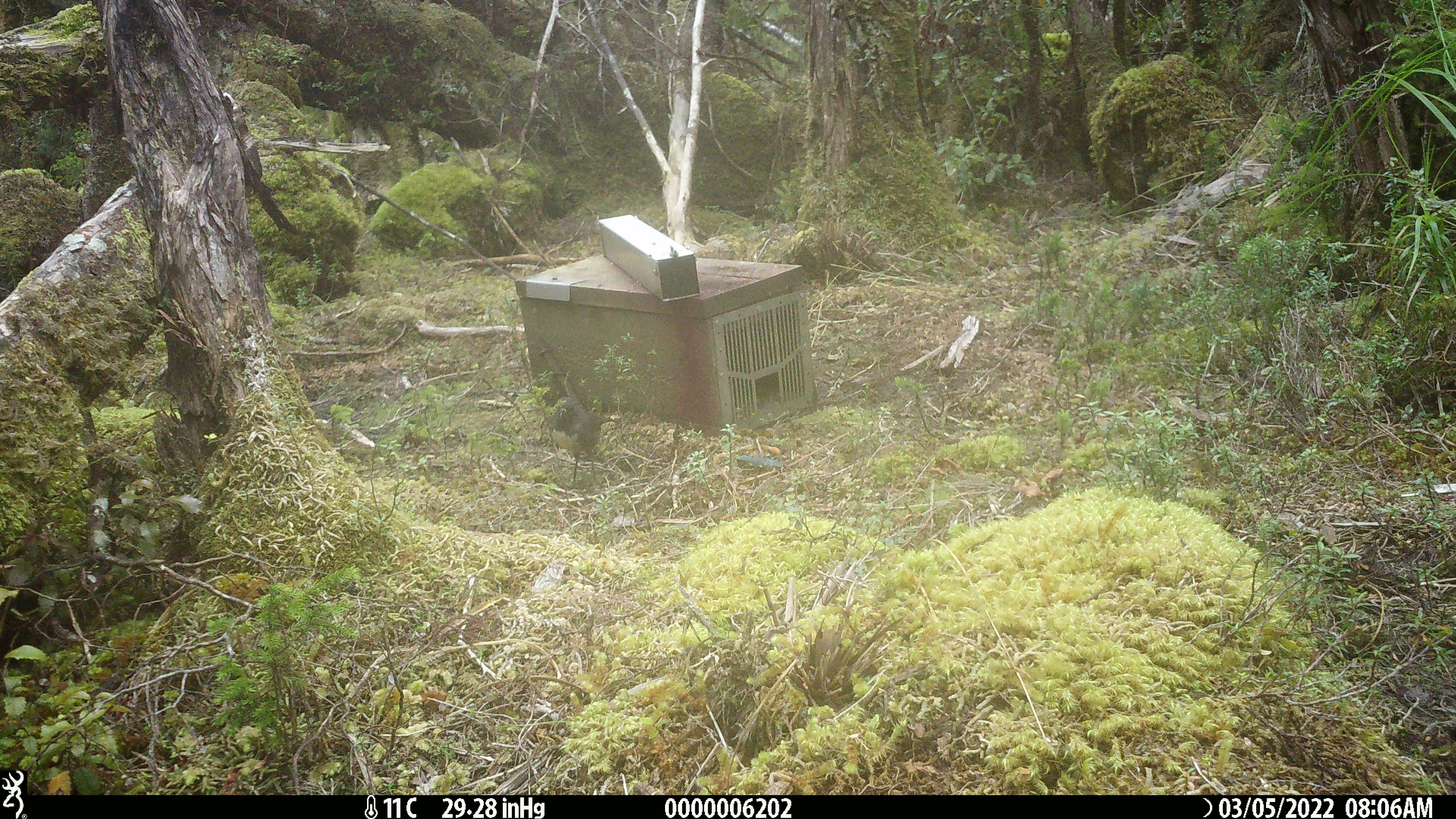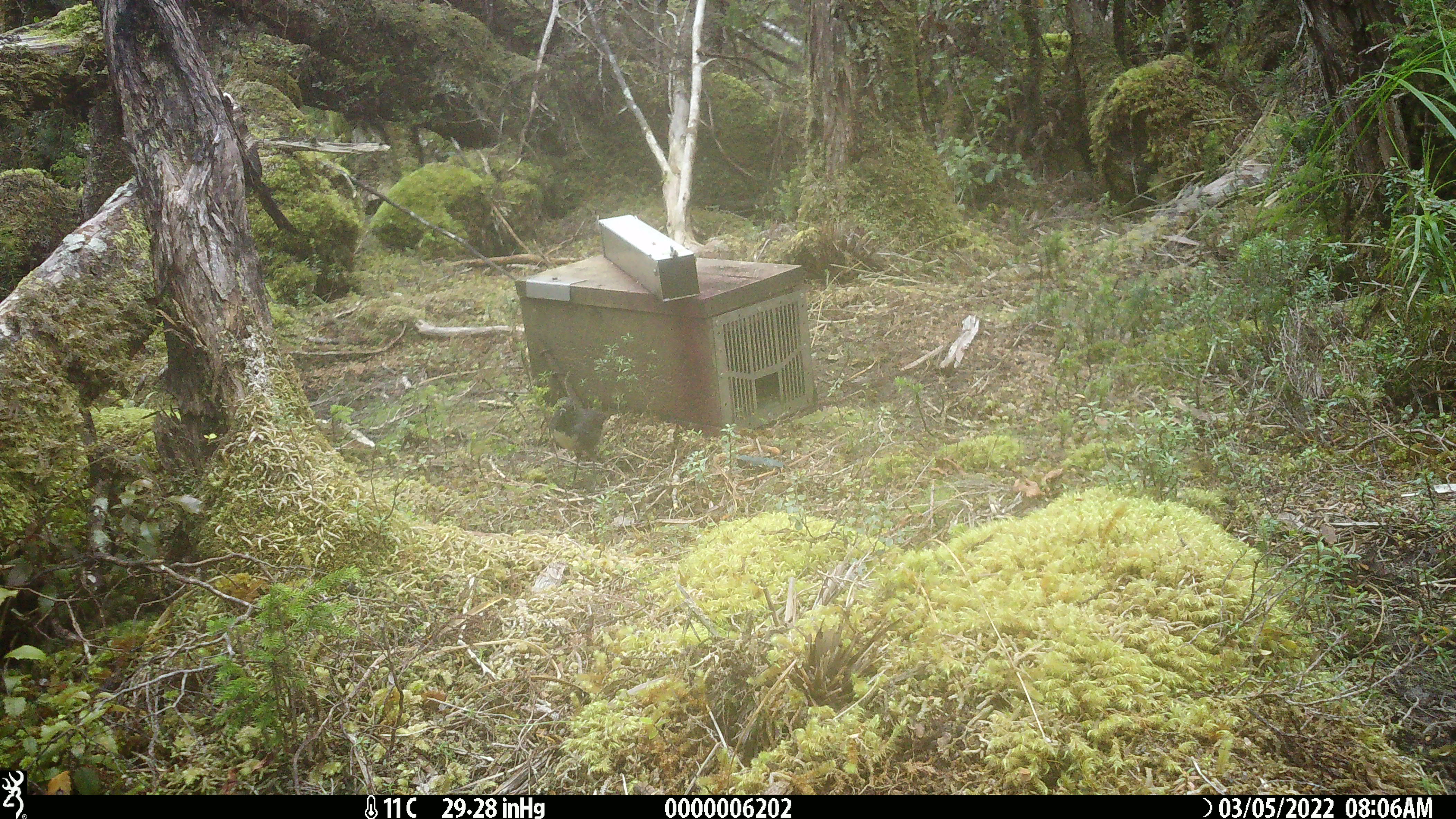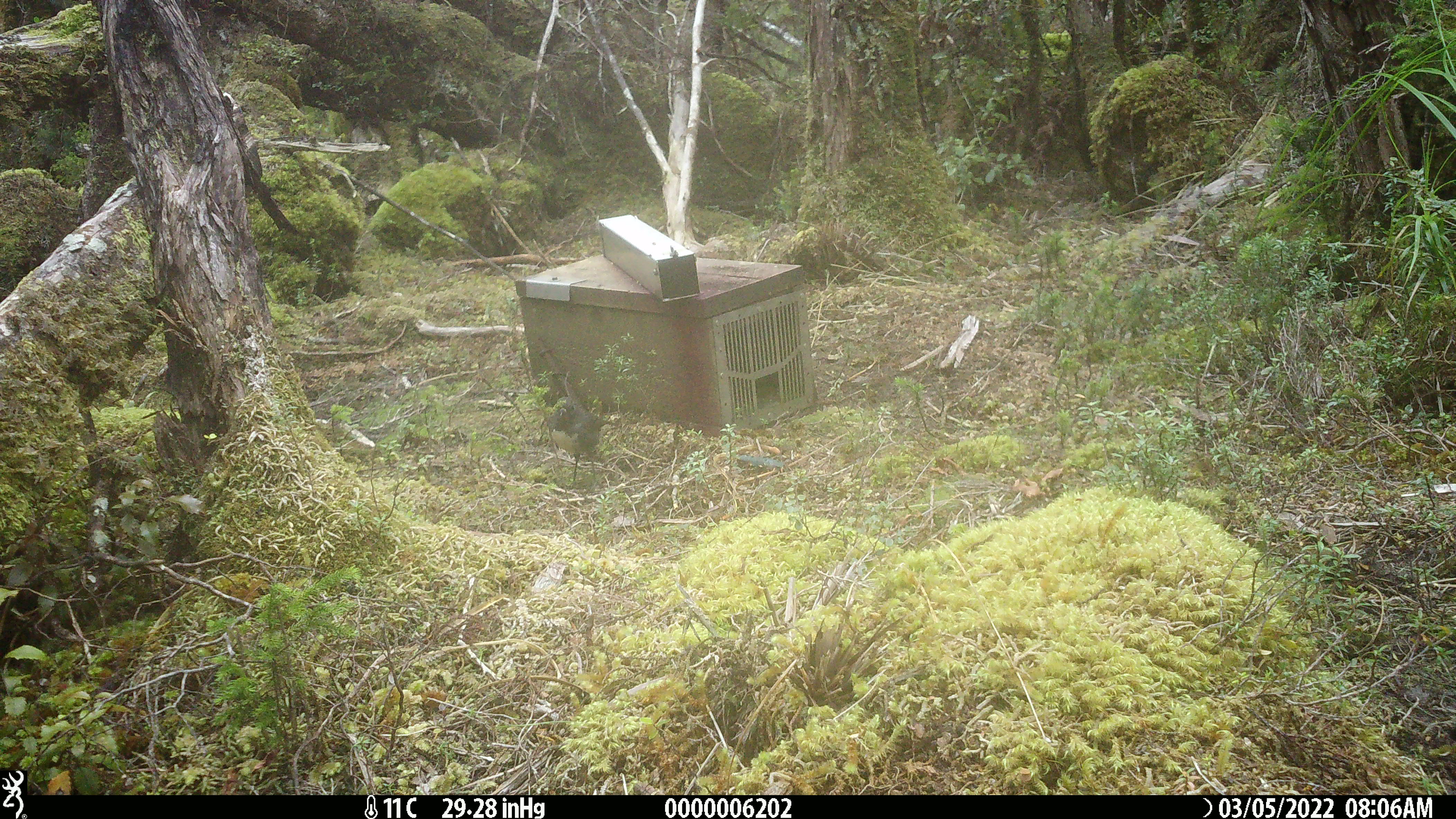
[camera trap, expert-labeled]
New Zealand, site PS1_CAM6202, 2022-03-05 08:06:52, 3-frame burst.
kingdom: Animalia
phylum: Chordata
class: Aves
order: Passeriformes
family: Petroicidae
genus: Petroica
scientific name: Petroica australis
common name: new zealand robin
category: robin